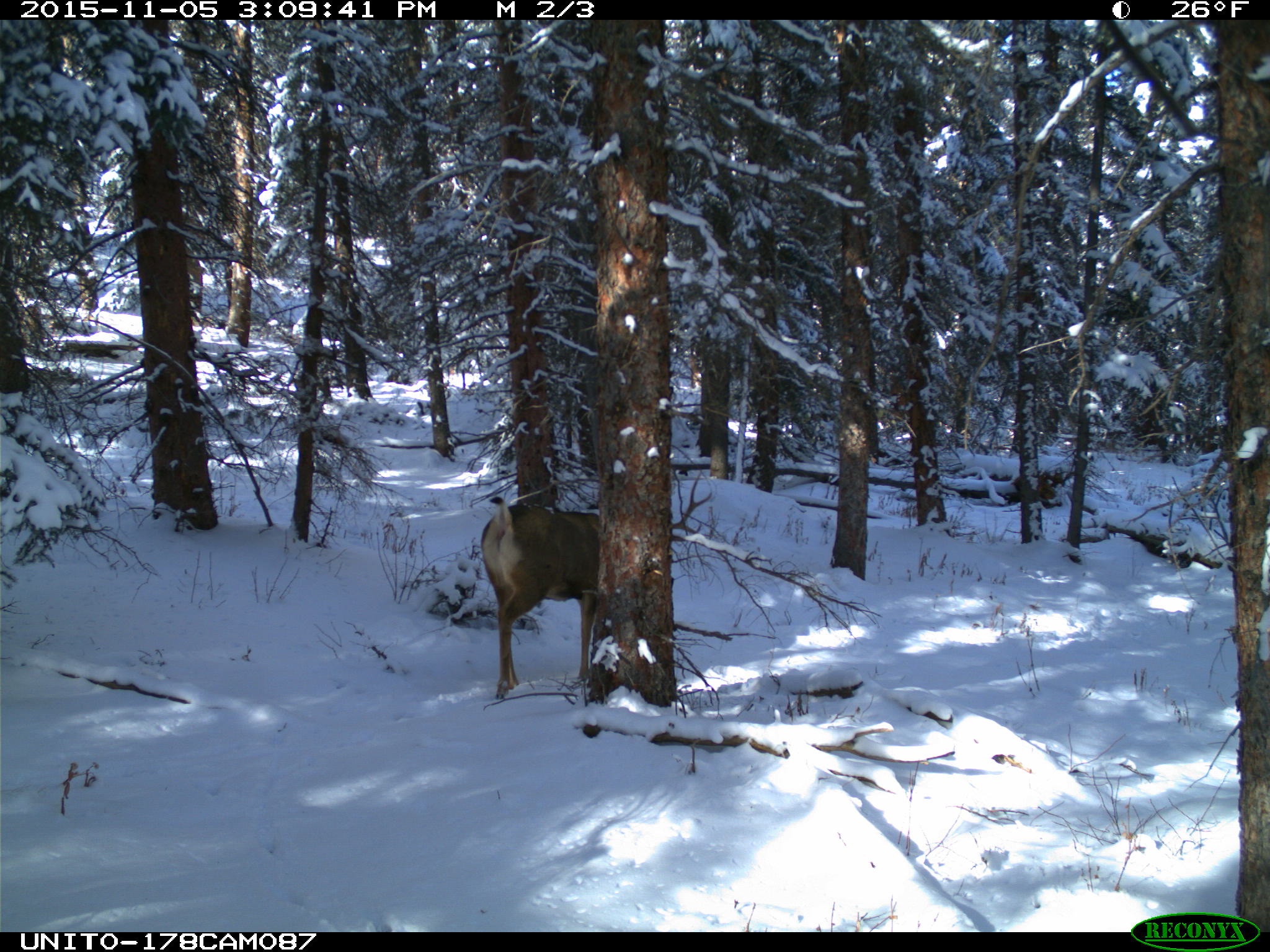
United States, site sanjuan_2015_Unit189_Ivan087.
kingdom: Animalia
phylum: Chordata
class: Mammalia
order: Artiodactyla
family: Cervidae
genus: Odocoileus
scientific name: Odocoileus hemionus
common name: mule deer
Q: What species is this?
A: Odocoileus hemionus (mule deer).